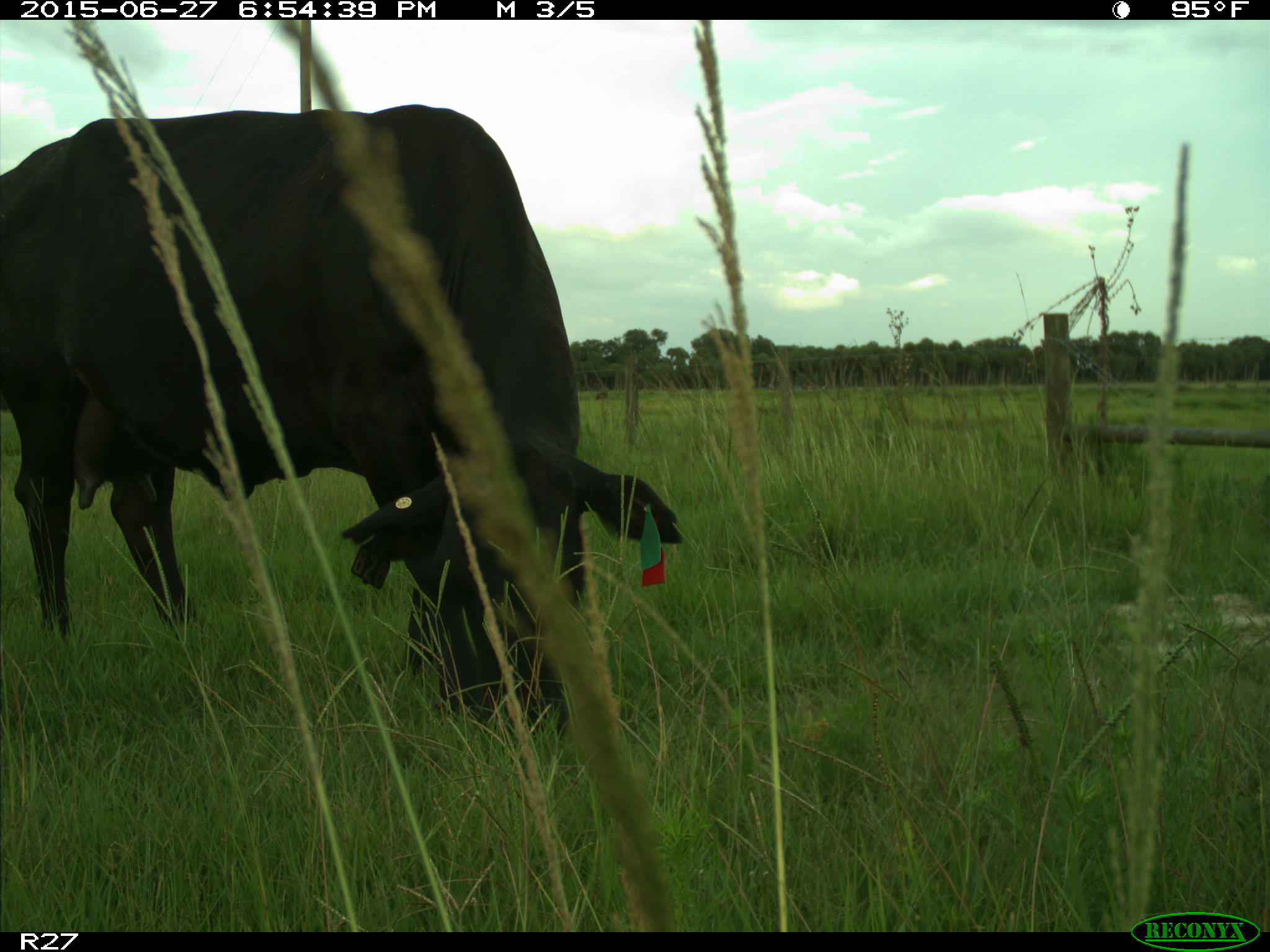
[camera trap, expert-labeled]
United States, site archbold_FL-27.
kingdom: Animalia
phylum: Chordata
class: Mammalia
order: Artiodactyla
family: Bovidae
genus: Bos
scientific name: Bos taurus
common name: domestic cow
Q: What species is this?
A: Bos taurus (domestic cow).